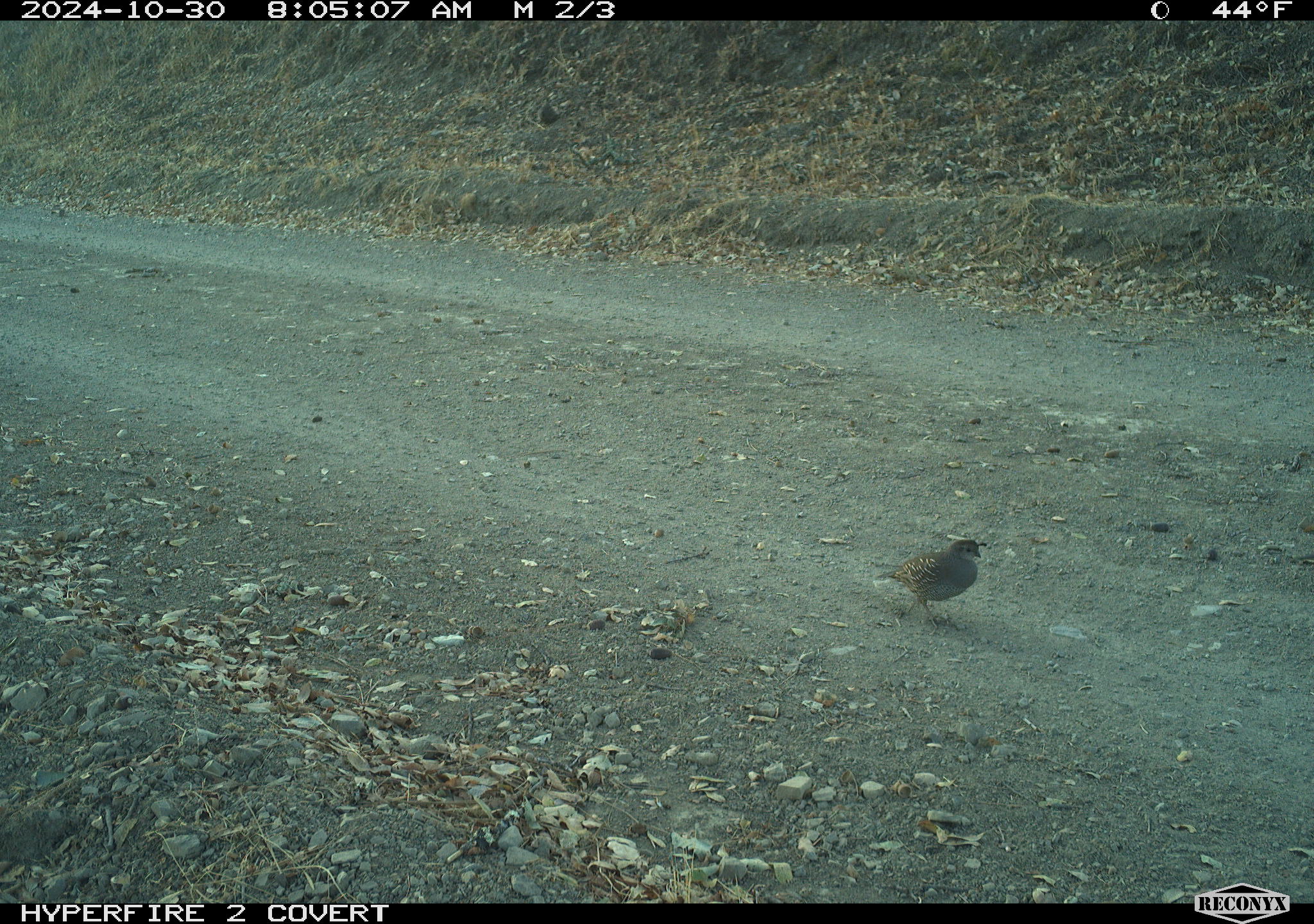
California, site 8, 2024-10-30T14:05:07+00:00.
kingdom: Animalia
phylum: Chordata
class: Aves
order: Galliformes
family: Odontophoridae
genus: Callipepla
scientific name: Callipepla californica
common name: california quail